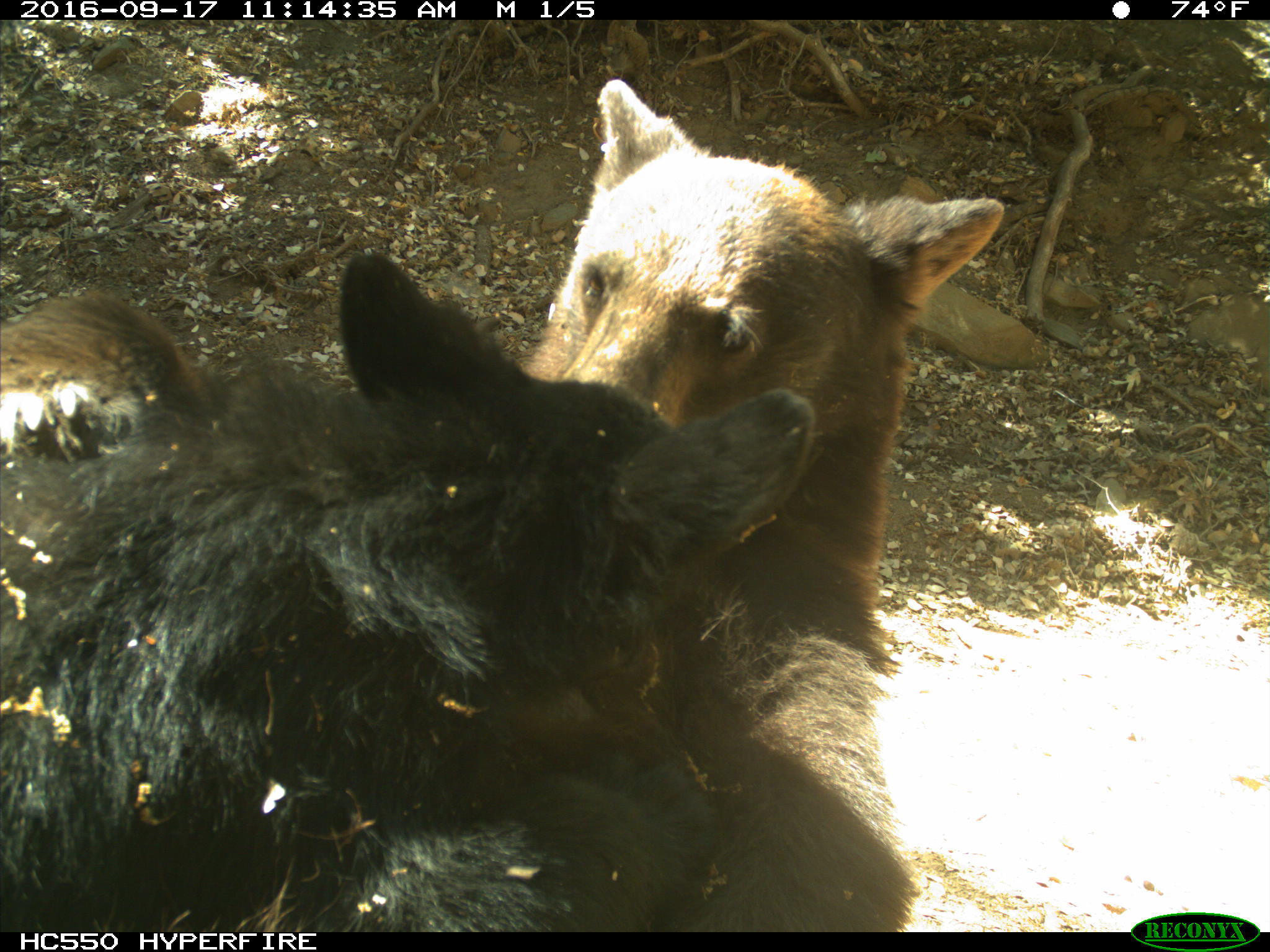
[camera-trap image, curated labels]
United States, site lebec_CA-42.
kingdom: Animalia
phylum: Chordata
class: Mammalia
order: Carnivora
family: Ursidae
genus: Ursus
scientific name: Ursus americanus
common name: american black bear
Ursus americanus (american black bear).